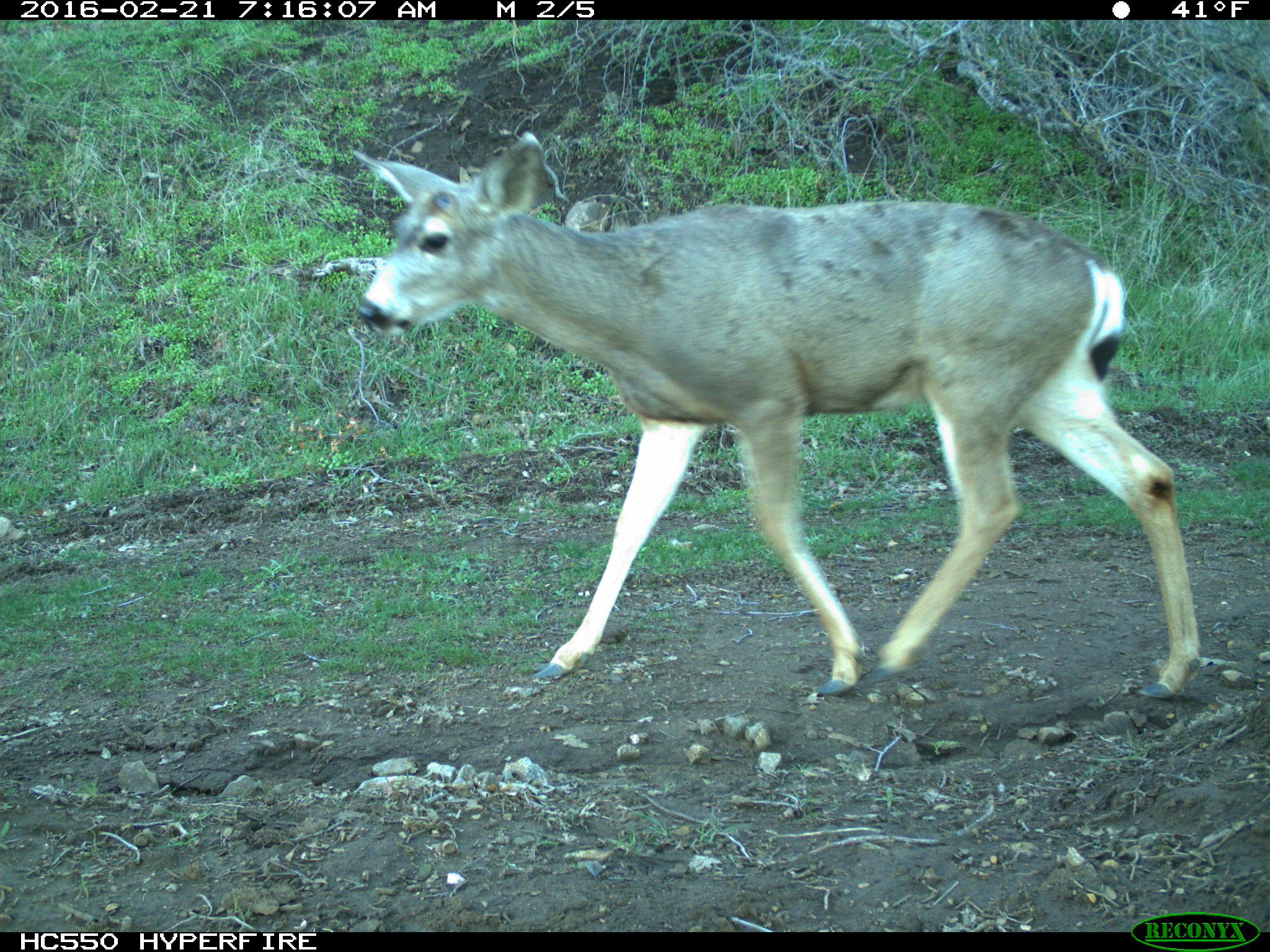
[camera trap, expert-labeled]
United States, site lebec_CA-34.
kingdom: Animalia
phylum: Chordata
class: Mammalia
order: Artiodactyla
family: Cervidae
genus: Odocoileus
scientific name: Odocoileus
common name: deer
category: unidentified deer